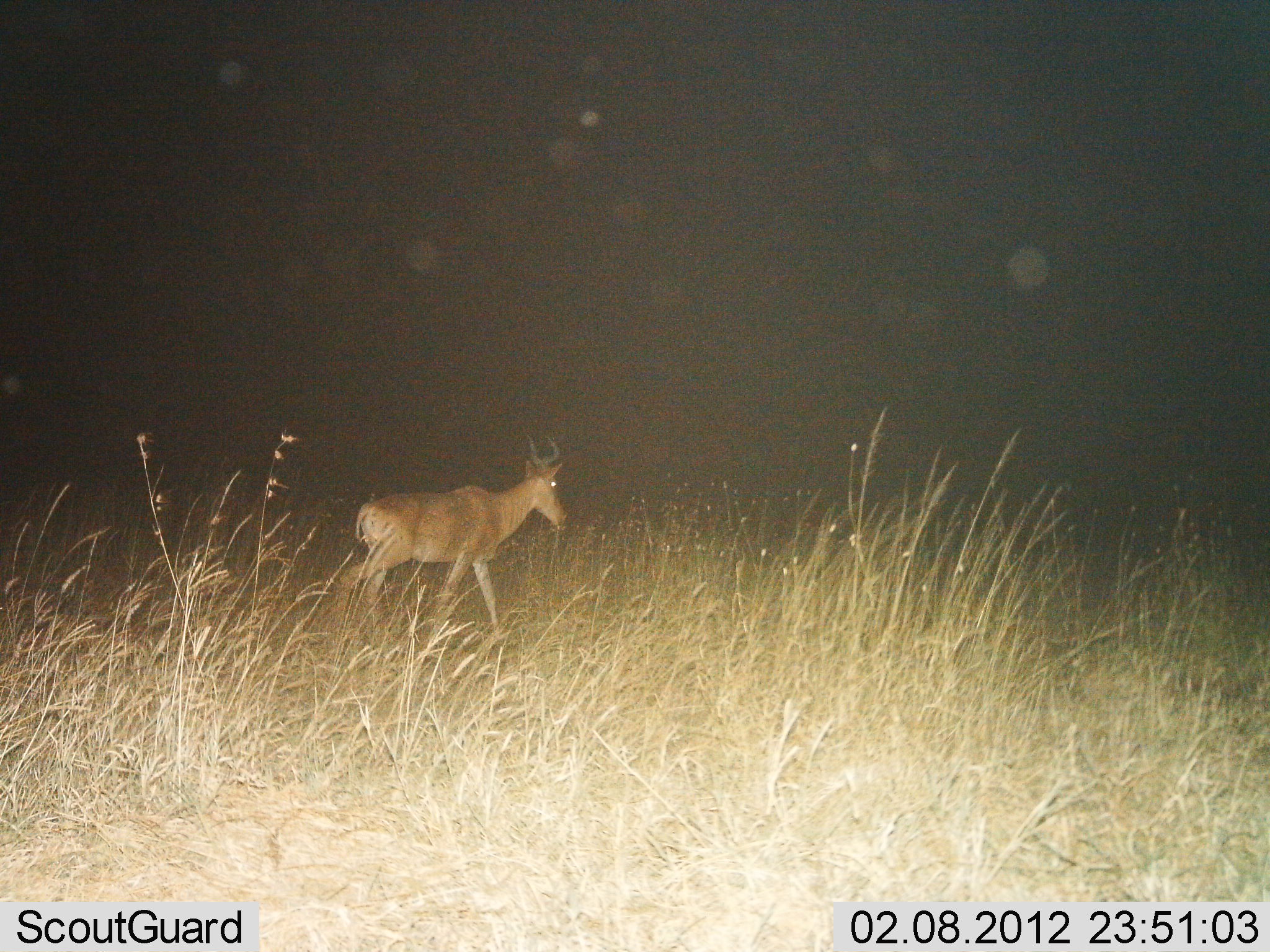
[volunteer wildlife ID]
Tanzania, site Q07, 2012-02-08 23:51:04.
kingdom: Animalia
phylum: Chordata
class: Mammalia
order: Artiodactyla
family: Bovidae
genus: Alcelaphus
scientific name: Alcelaphus buselaphus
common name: hartebeest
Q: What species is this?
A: Hartebeest (Alcelaphus buselaphus).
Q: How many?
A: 1.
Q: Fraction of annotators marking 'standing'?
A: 11%.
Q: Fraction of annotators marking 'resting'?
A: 0%.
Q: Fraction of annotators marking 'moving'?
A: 89%.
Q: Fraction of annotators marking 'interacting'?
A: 0%.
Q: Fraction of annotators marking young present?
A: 0%.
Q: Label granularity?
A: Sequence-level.